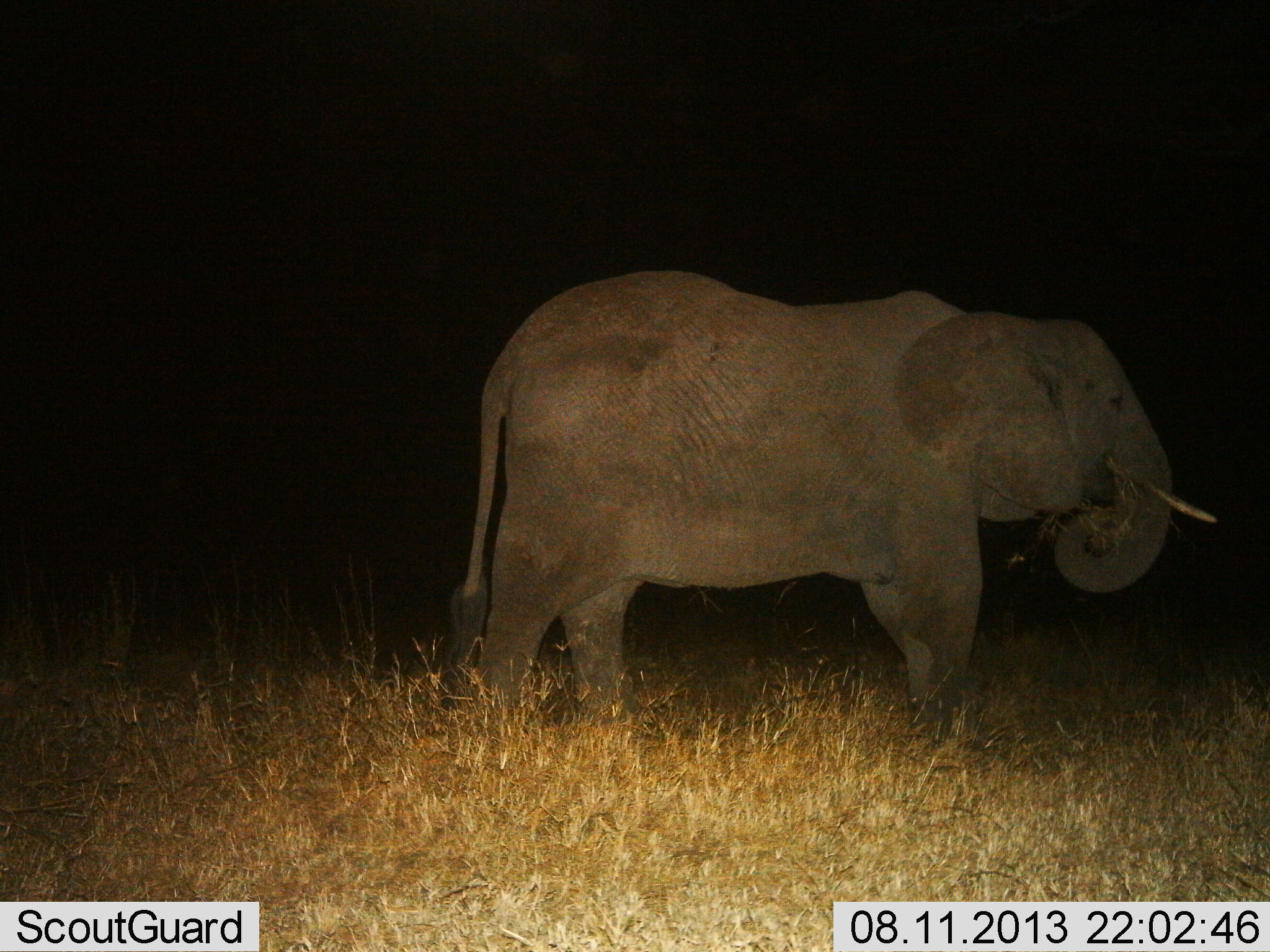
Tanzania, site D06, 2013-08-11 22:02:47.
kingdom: Animalia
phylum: Chordata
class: Mammalia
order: Proboscidea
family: Elephantidae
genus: Loxodonta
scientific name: Loxodonta africana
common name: african bush elephant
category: elephant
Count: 1.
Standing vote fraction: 48%.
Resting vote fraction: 4%.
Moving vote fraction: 4%.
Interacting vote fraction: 0%.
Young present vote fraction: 0%.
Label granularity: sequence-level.